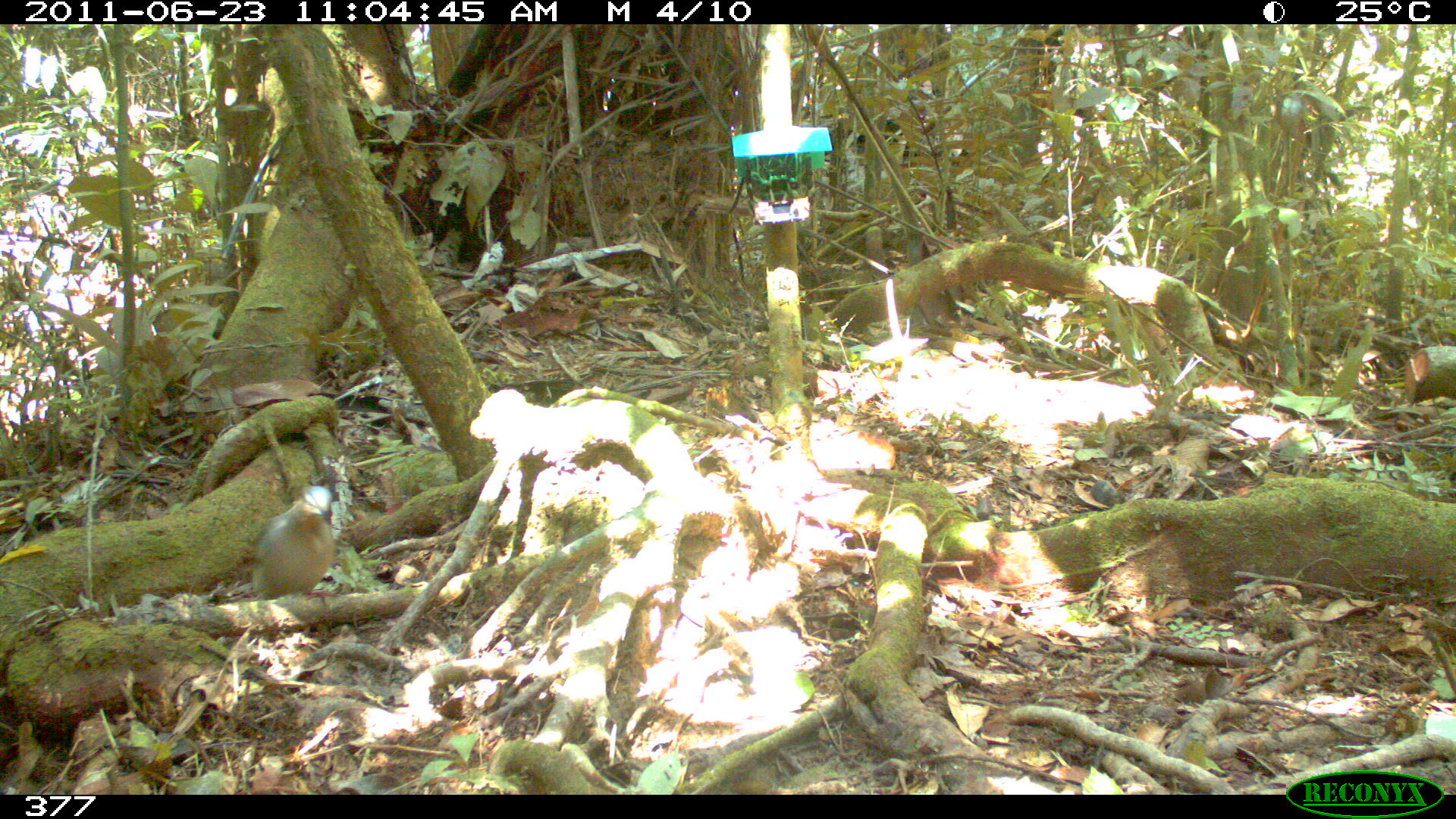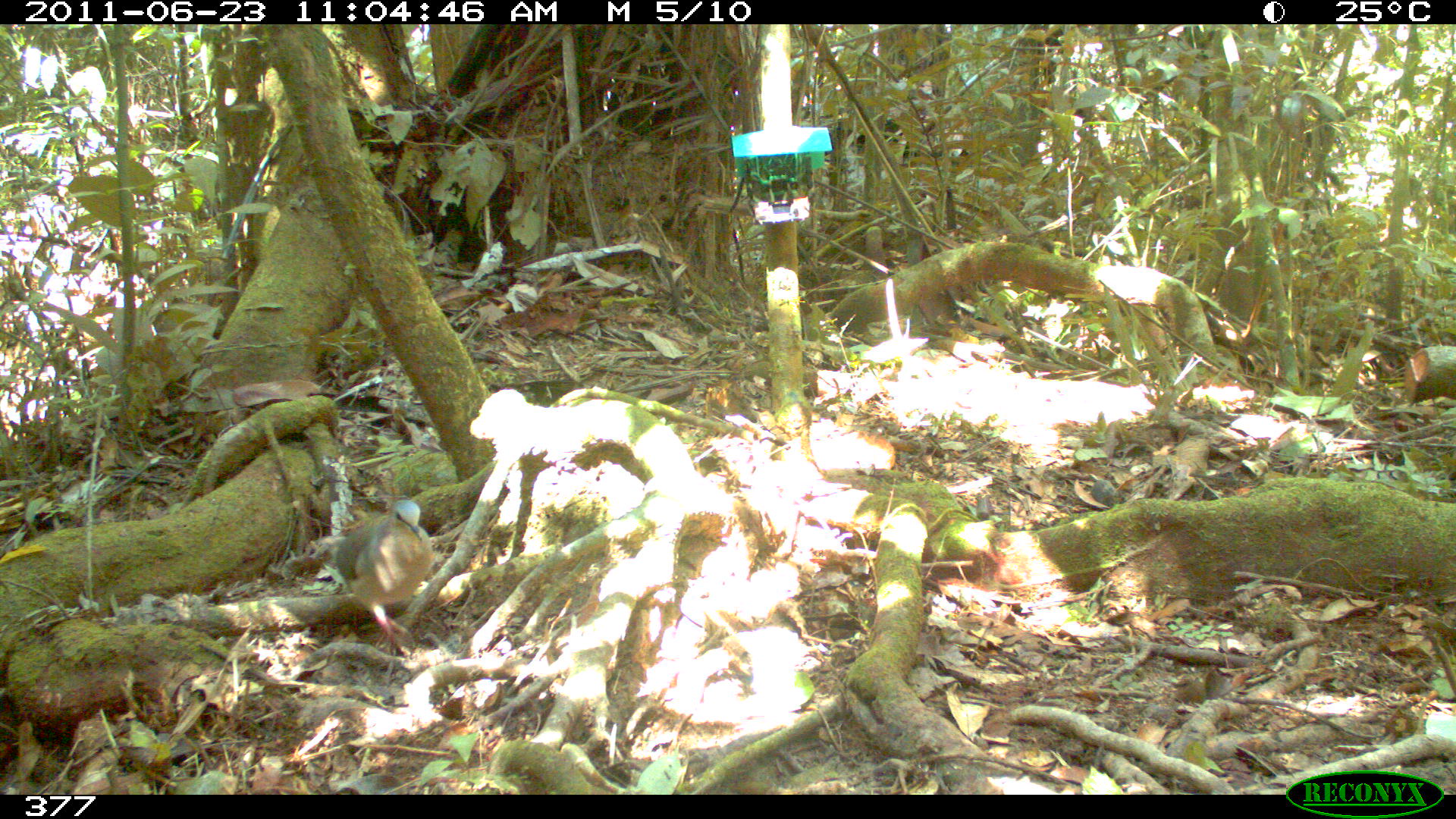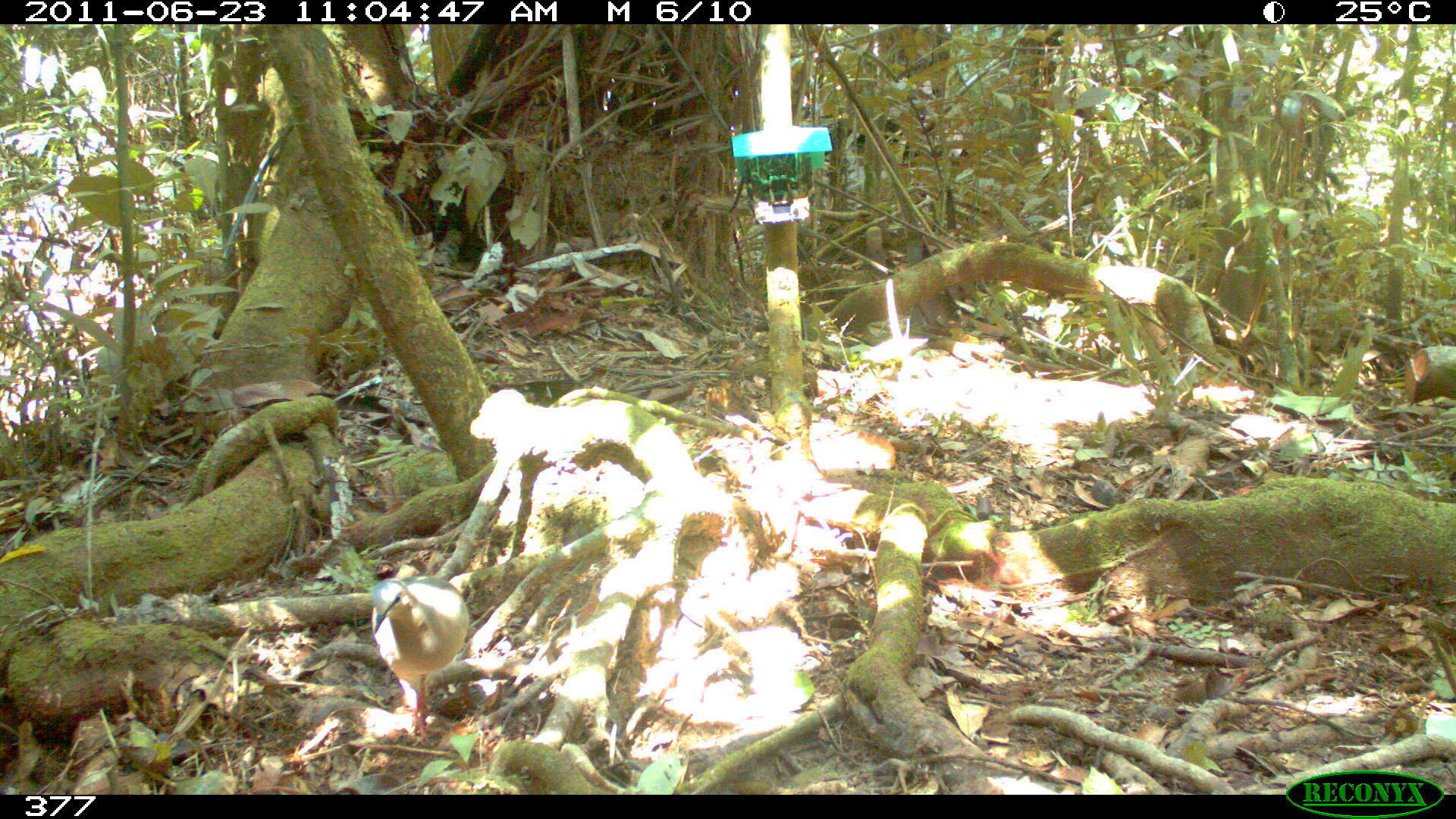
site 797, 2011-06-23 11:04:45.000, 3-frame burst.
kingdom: Animalia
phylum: Chordata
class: Aves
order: Columbiformes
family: Columbidae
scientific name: Columbidae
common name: dove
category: paloma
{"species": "paloma (dove) (Columbidae)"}